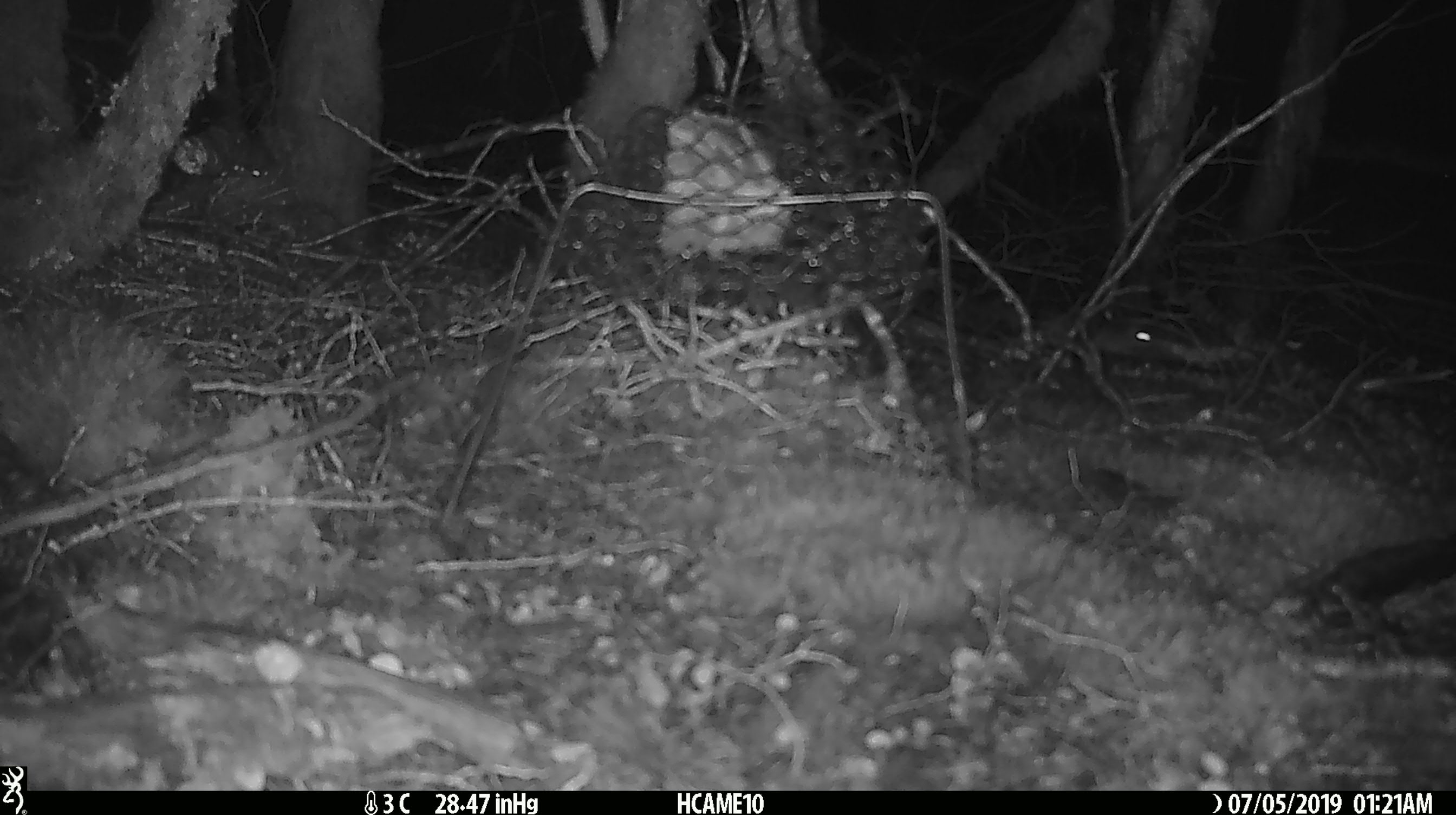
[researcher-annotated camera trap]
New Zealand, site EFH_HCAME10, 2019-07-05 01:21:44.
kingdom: Animalia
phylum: Chordata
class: Mammalia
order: Rodentia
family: Muridae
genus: Mus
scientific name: Mus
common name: mouse